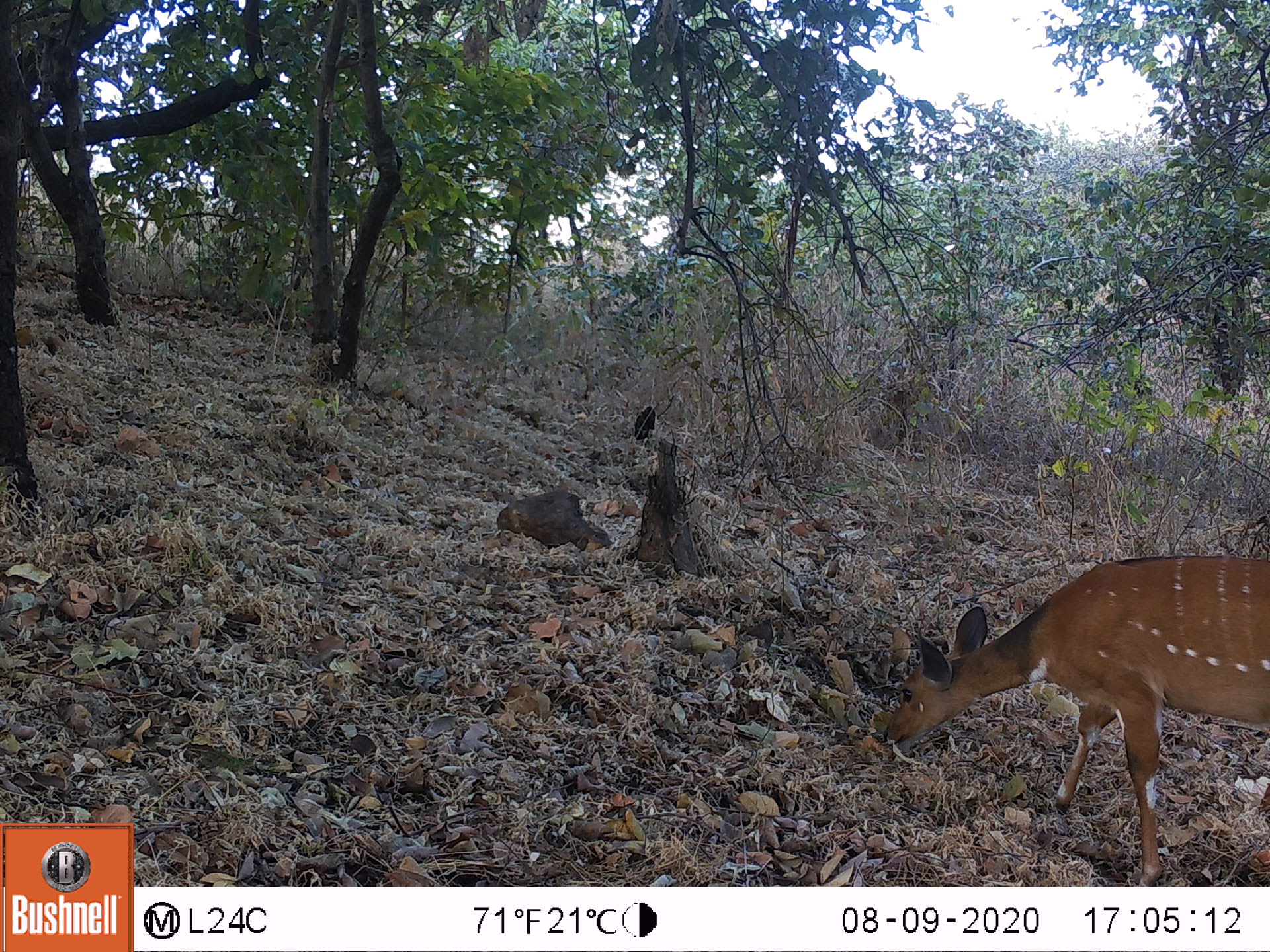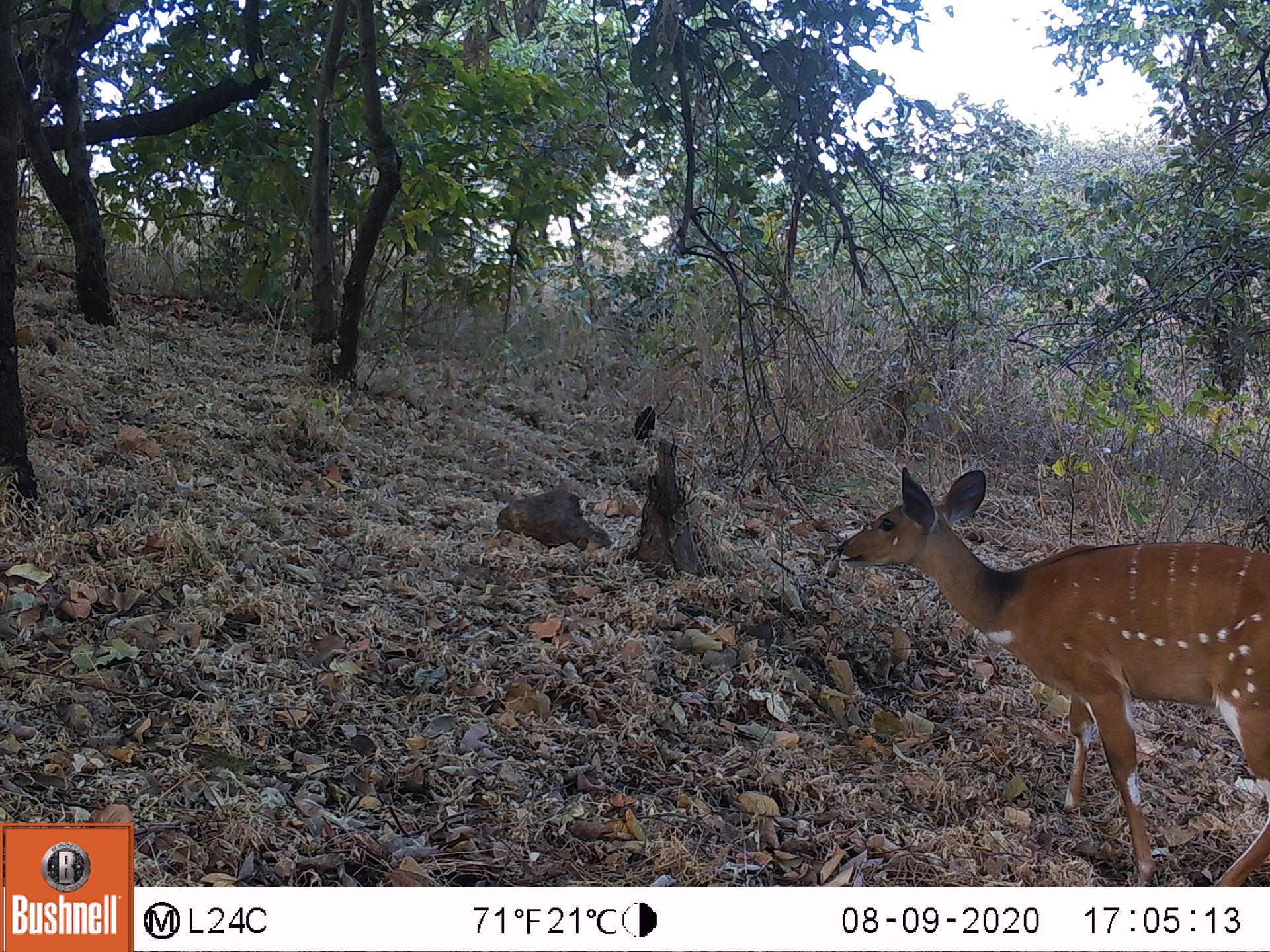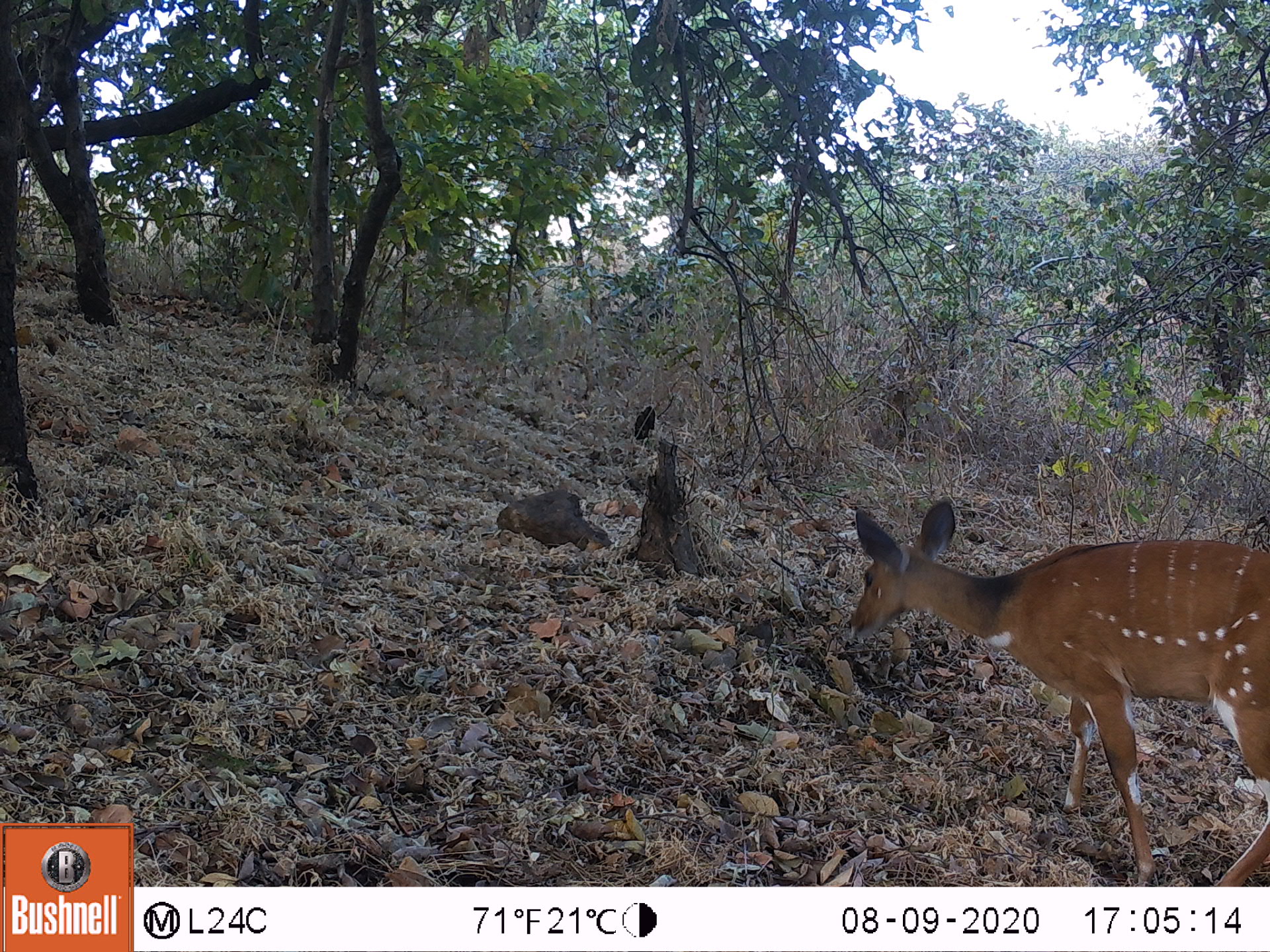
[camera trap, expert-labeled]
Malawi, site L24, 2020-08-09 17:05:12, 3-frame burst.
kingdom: Animalia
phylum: Chordata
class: Mammalia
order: Artiodactyla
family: Bovidae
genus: Tragelaphus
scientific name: Tragelaphus sylvaticus sylvaticus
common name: cape bushbuck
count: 1